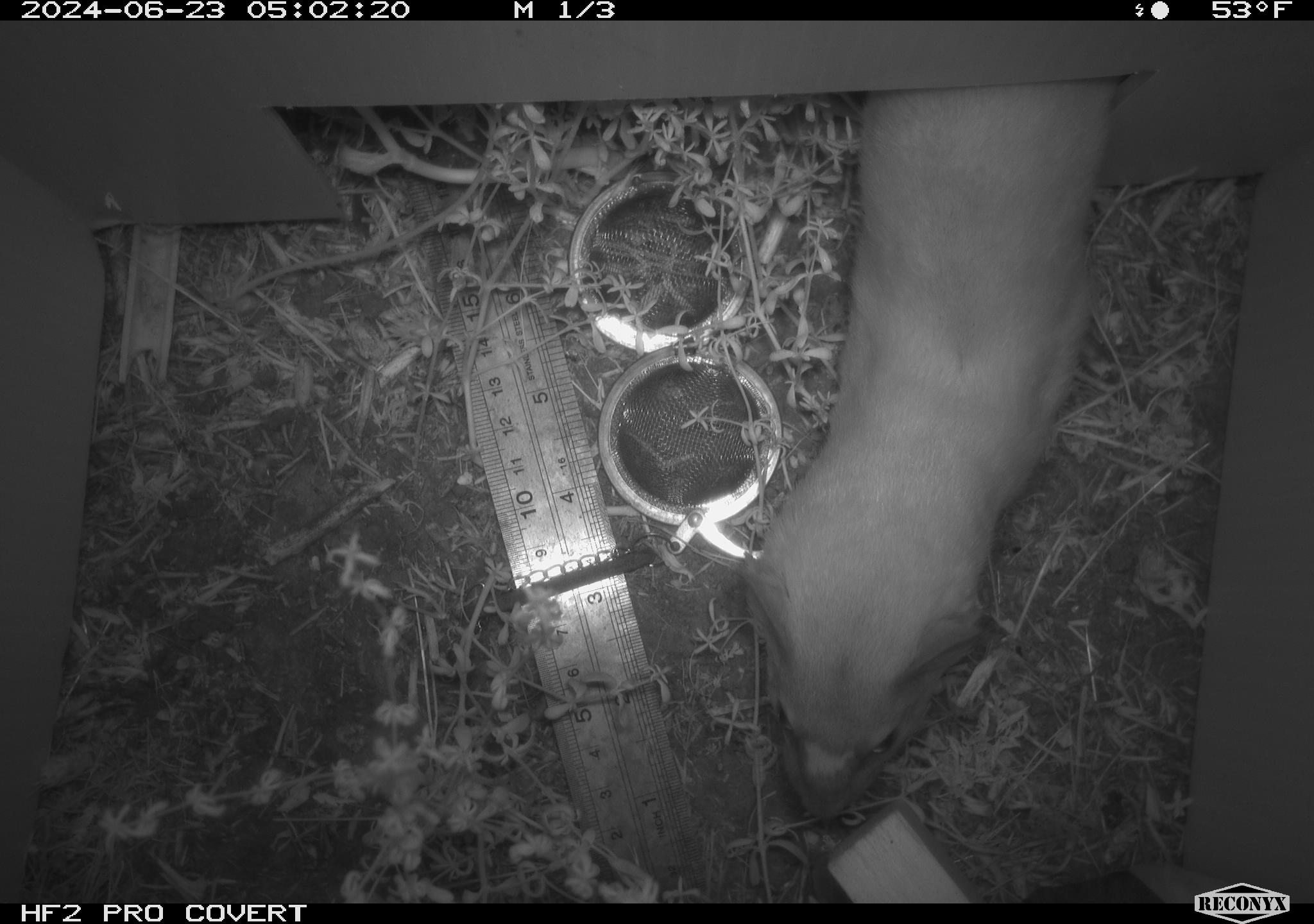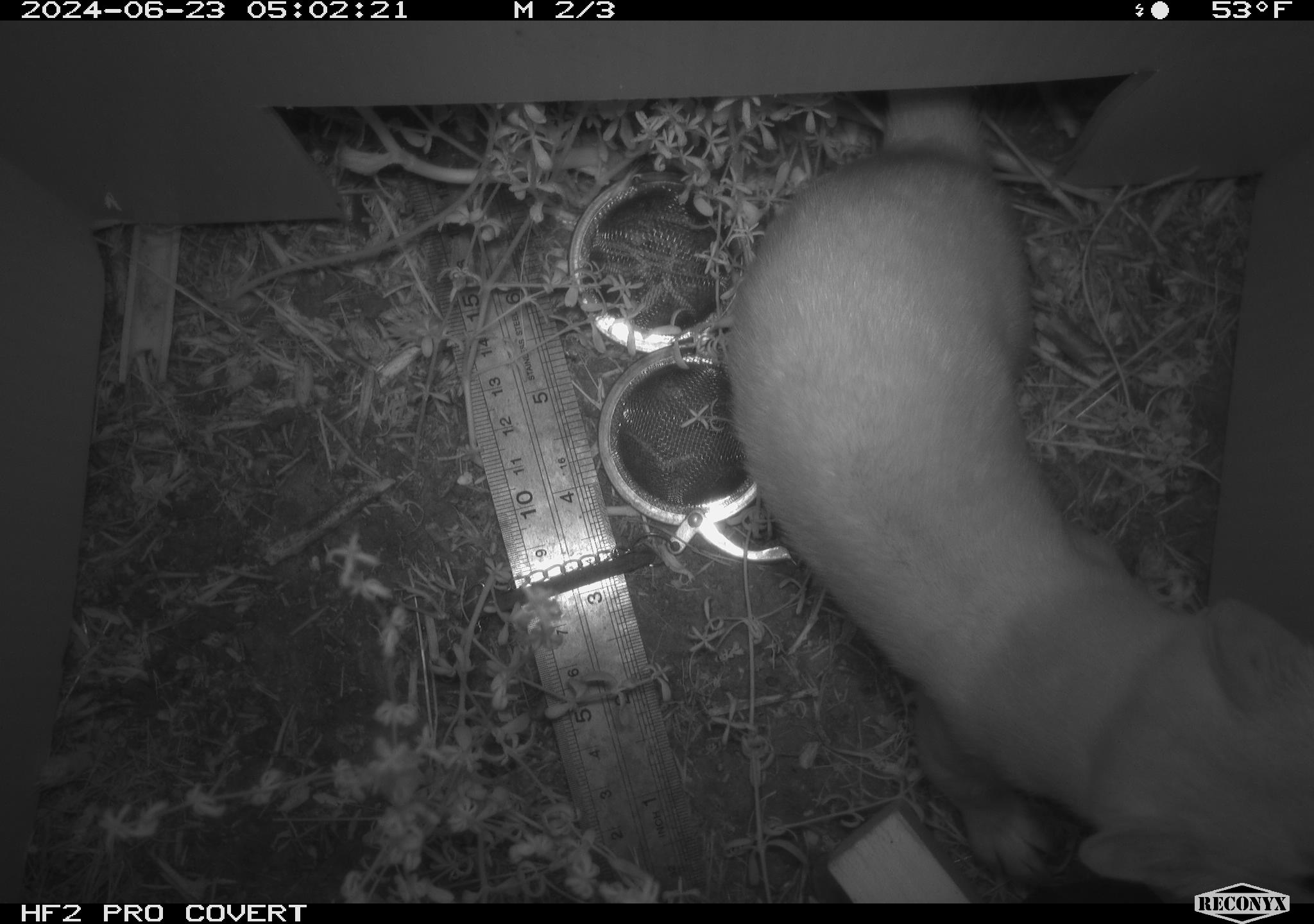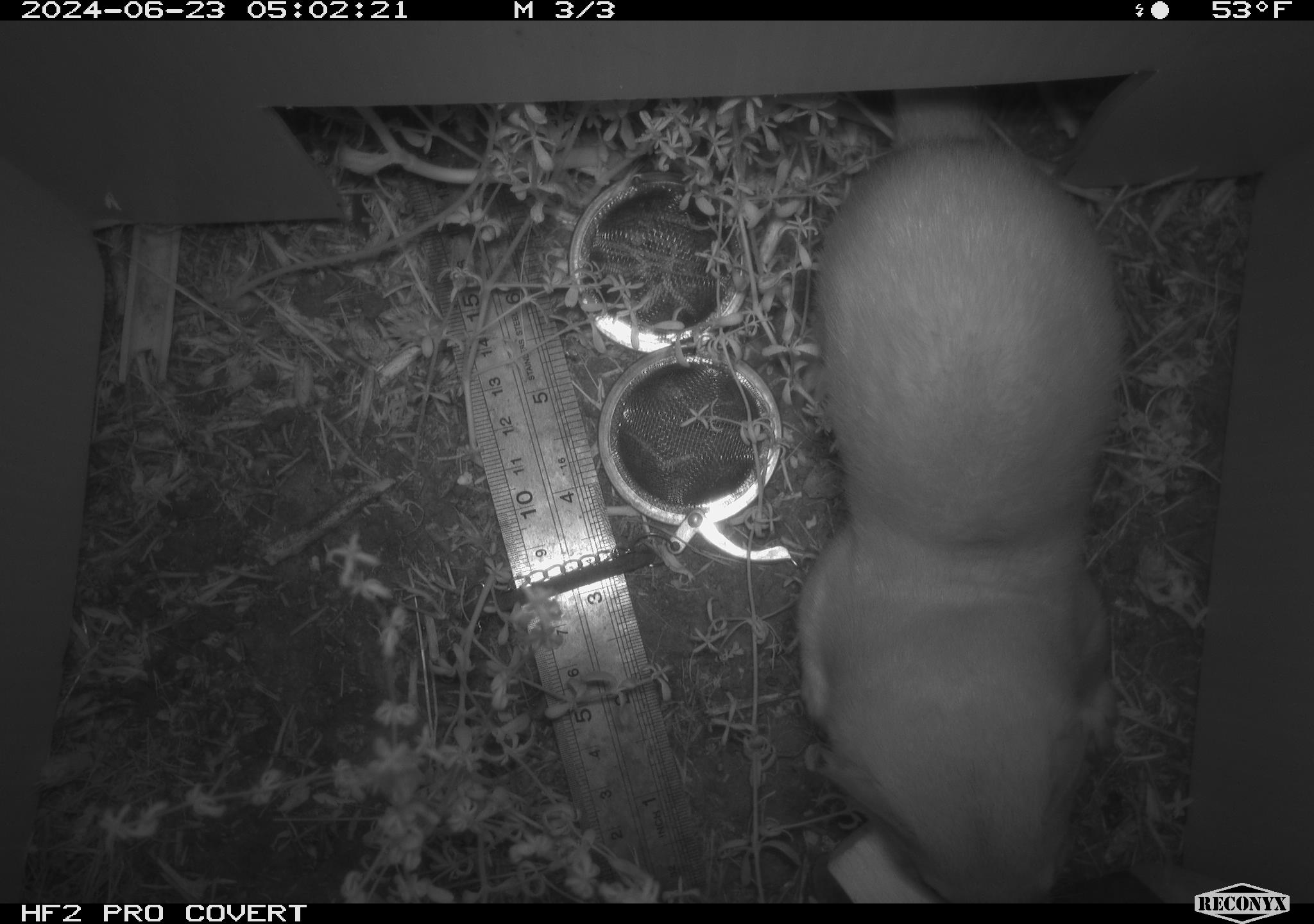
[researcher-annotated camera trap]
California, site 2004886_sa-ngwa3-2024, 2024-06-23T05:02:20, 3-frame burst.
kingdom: Animalia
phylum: Chordata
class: Mammalia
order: Carnivora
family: Mustelidae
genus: Neogale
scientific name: Neogale frenata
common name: long-tailed weasel